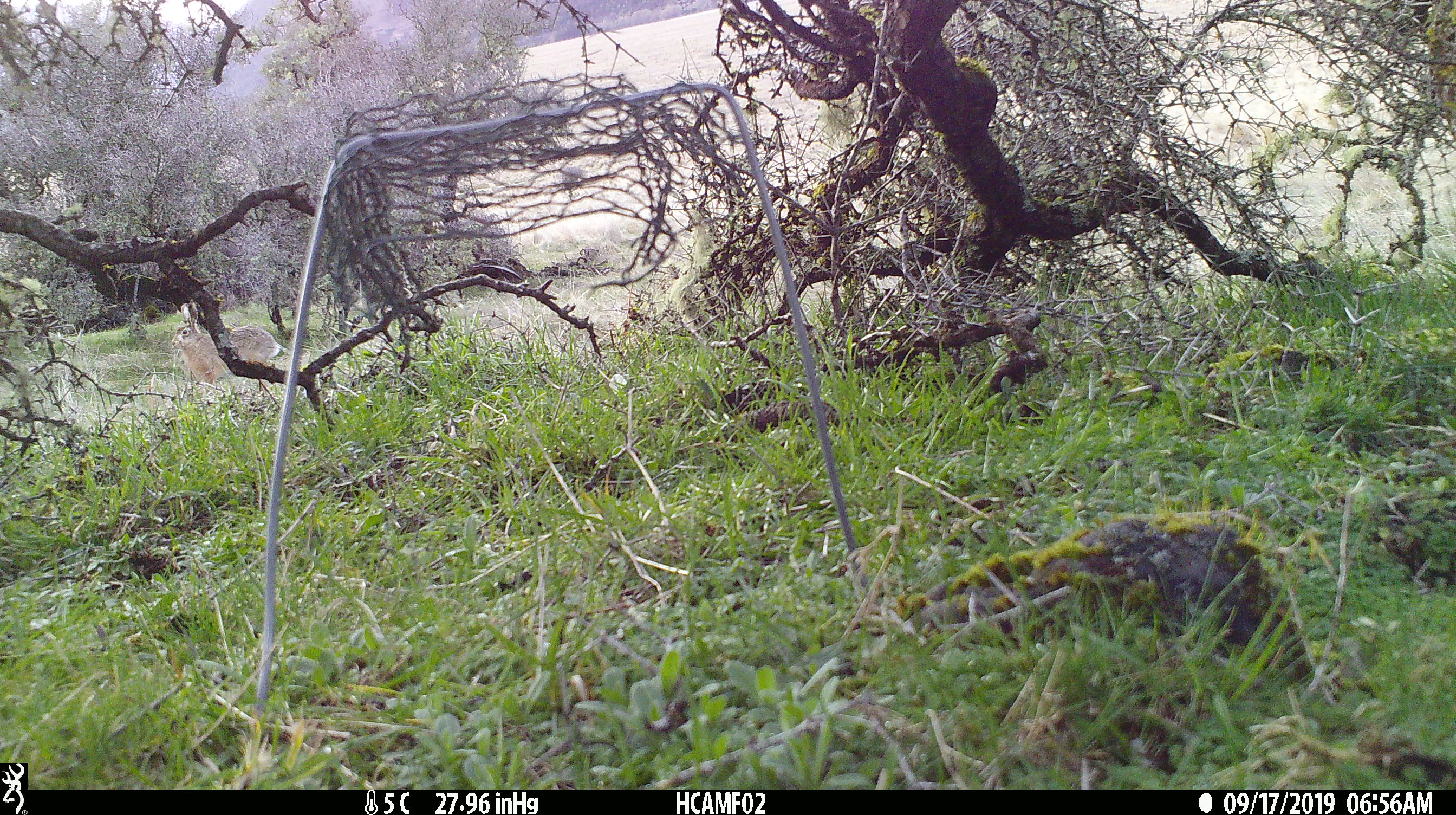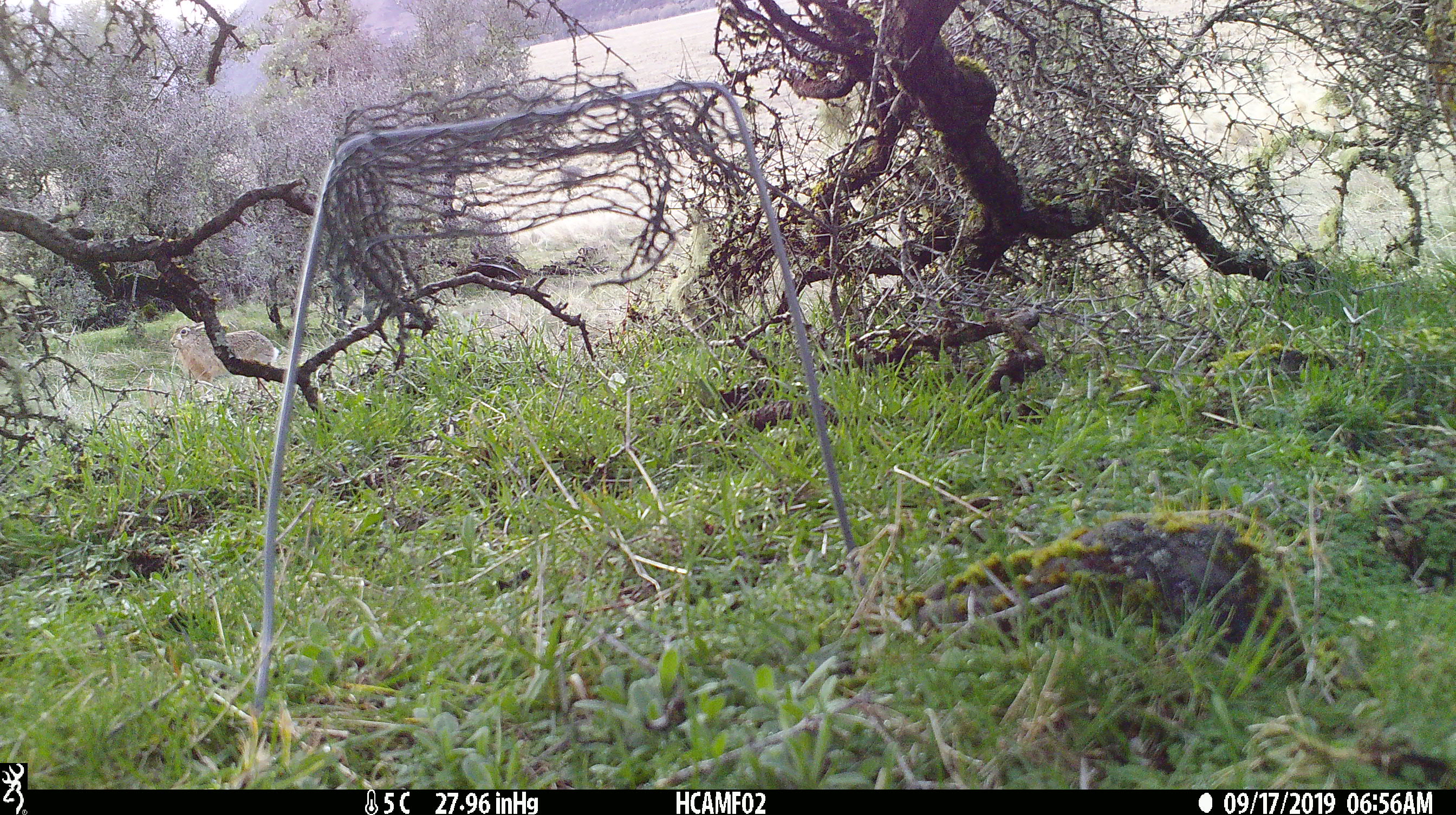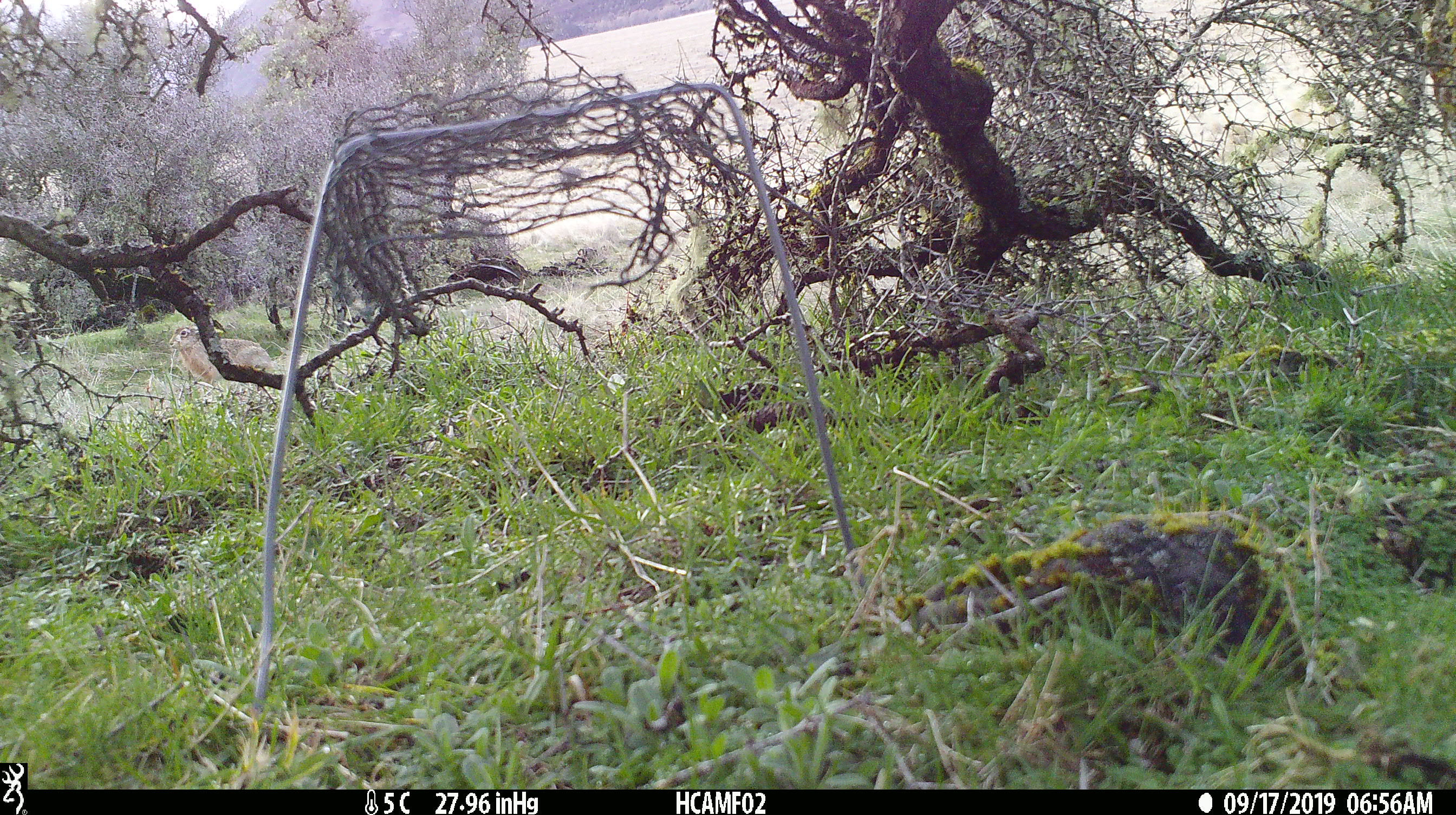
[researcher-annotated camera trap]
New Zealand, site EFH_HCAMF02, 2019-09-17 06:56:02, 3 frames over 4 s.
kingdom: Animalia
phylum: Chordata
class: Mammalia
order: Lagomorpha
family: Leporidae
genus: Lepus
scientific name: Lepus europaeus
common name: brown hare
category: hare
Hare (brown hare) (Lepus europaeus).